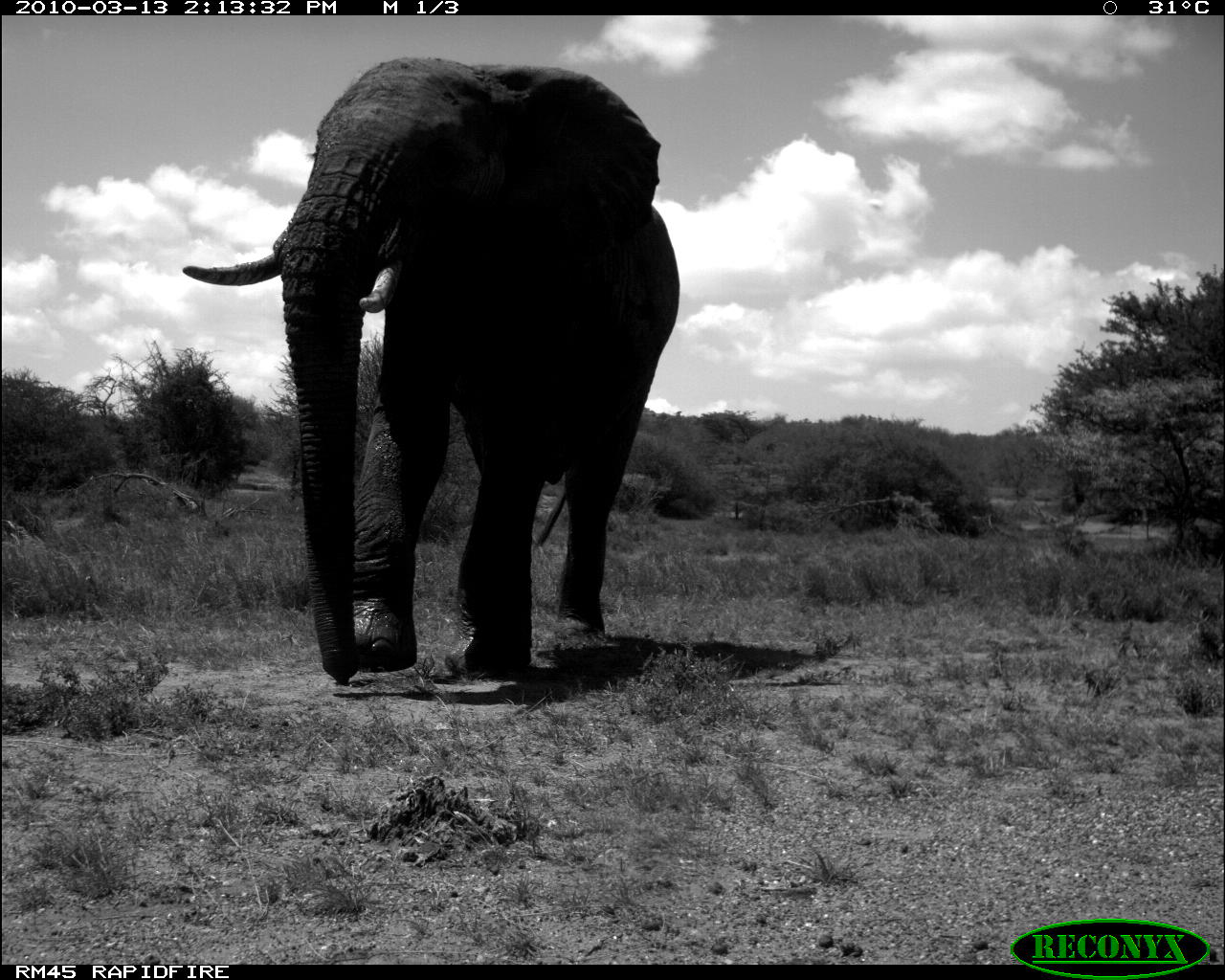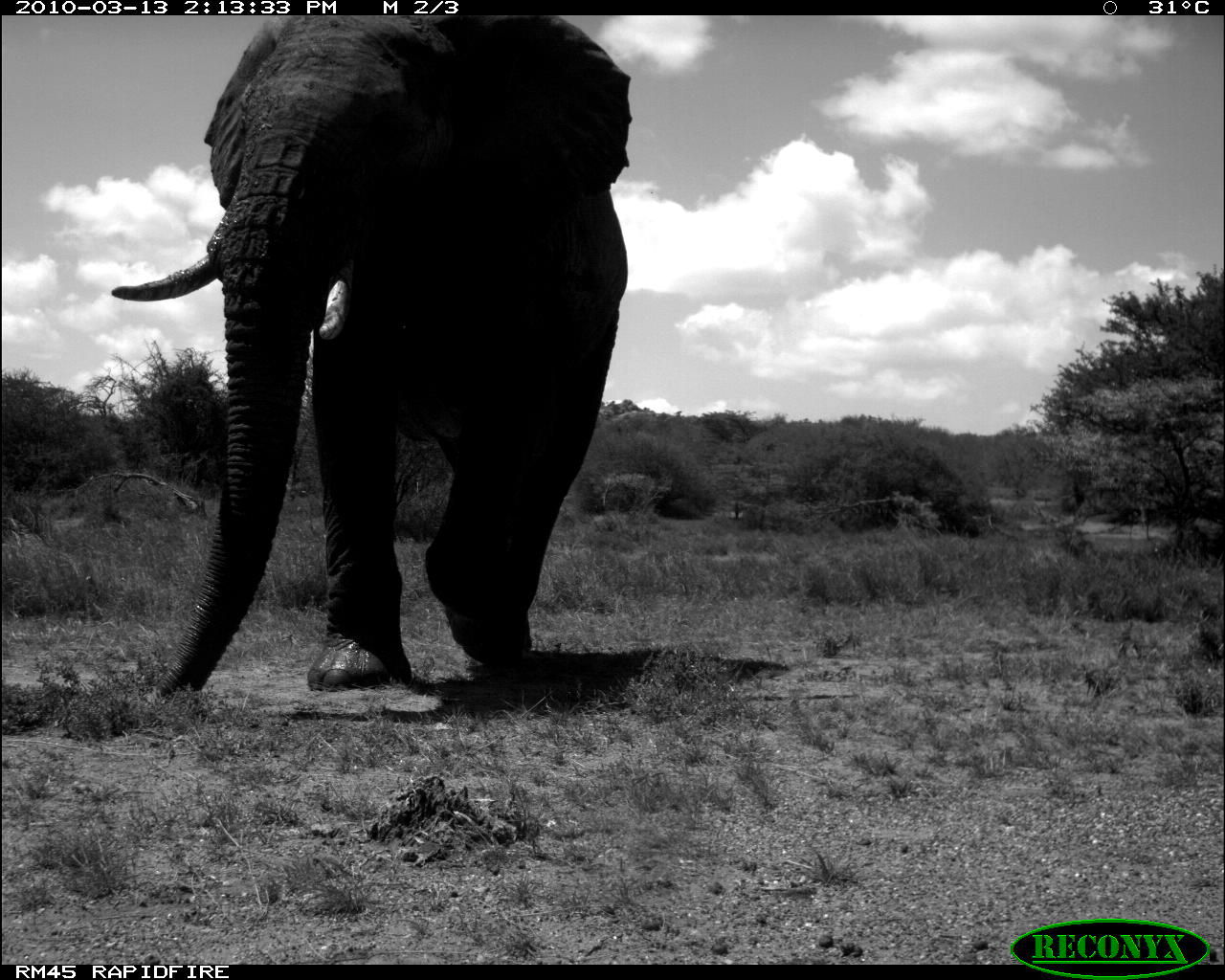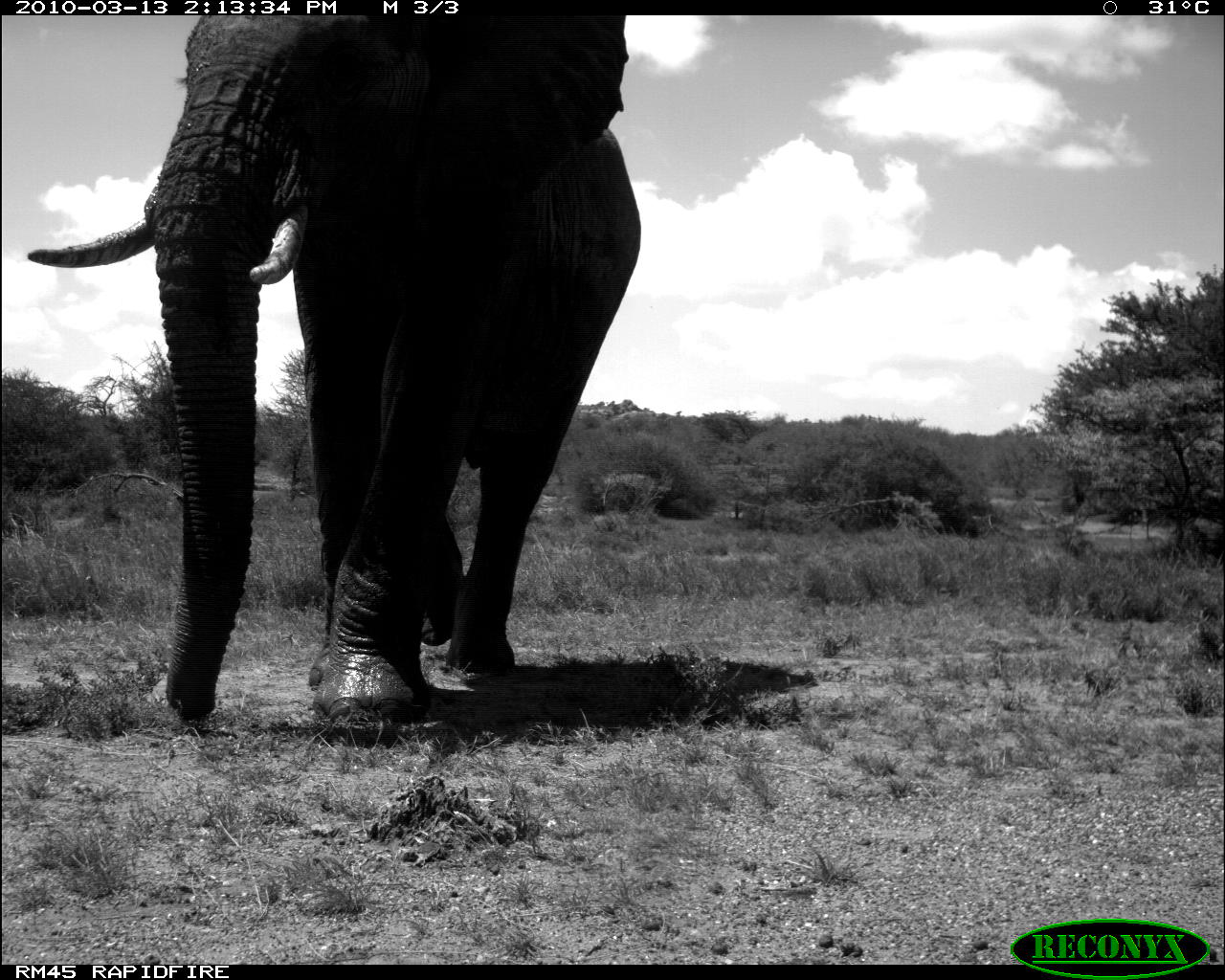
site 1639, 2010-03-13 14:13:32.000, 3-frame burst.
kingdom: Animalia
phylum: Chordata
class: Mammalia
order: Proboscidea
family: Elephantidae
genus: Loxodonta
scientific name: Loxodonta africana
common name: african bush elephant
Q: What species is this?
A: Loxodonta africana (african bush elephant).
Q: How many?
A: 1.